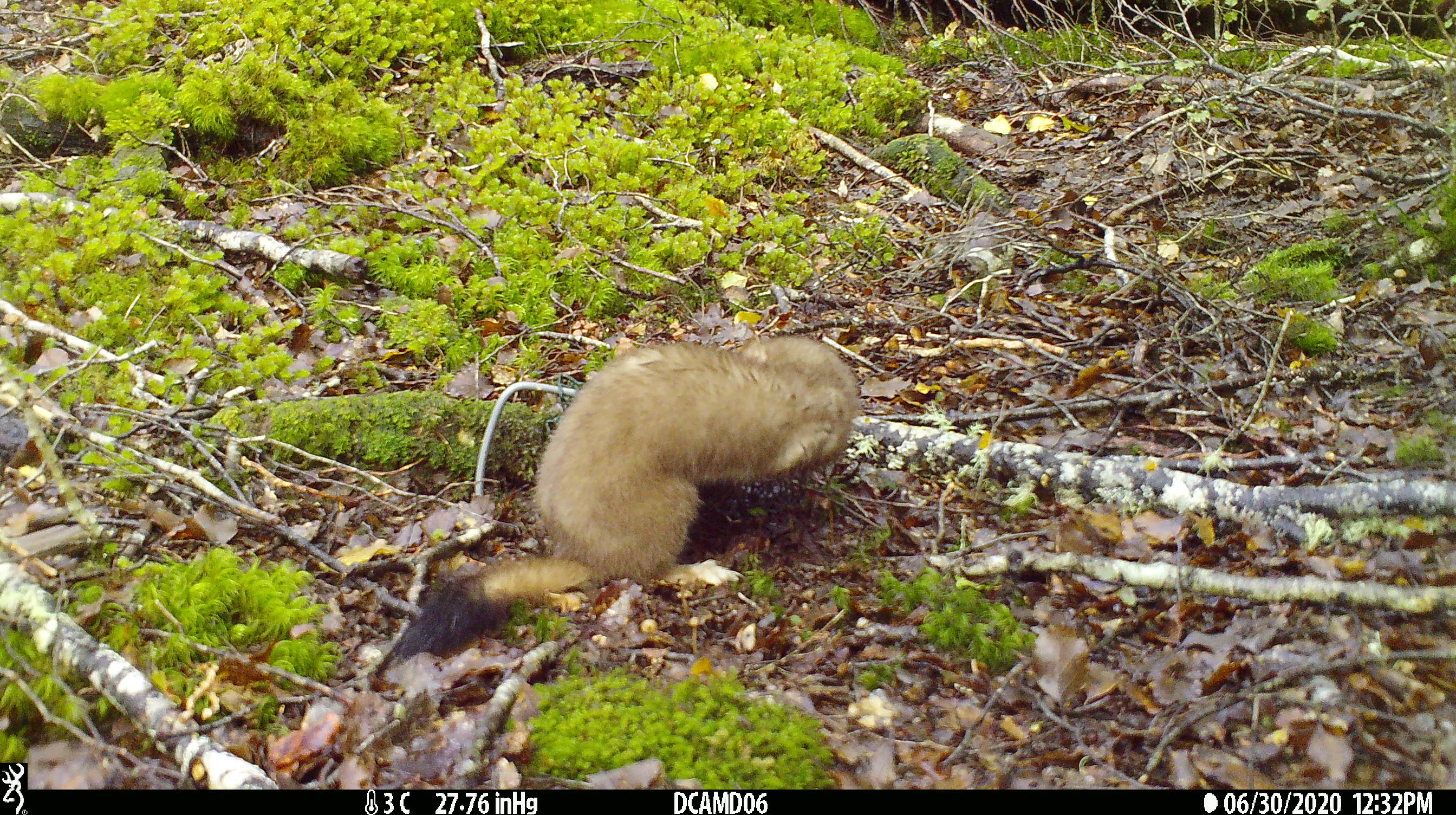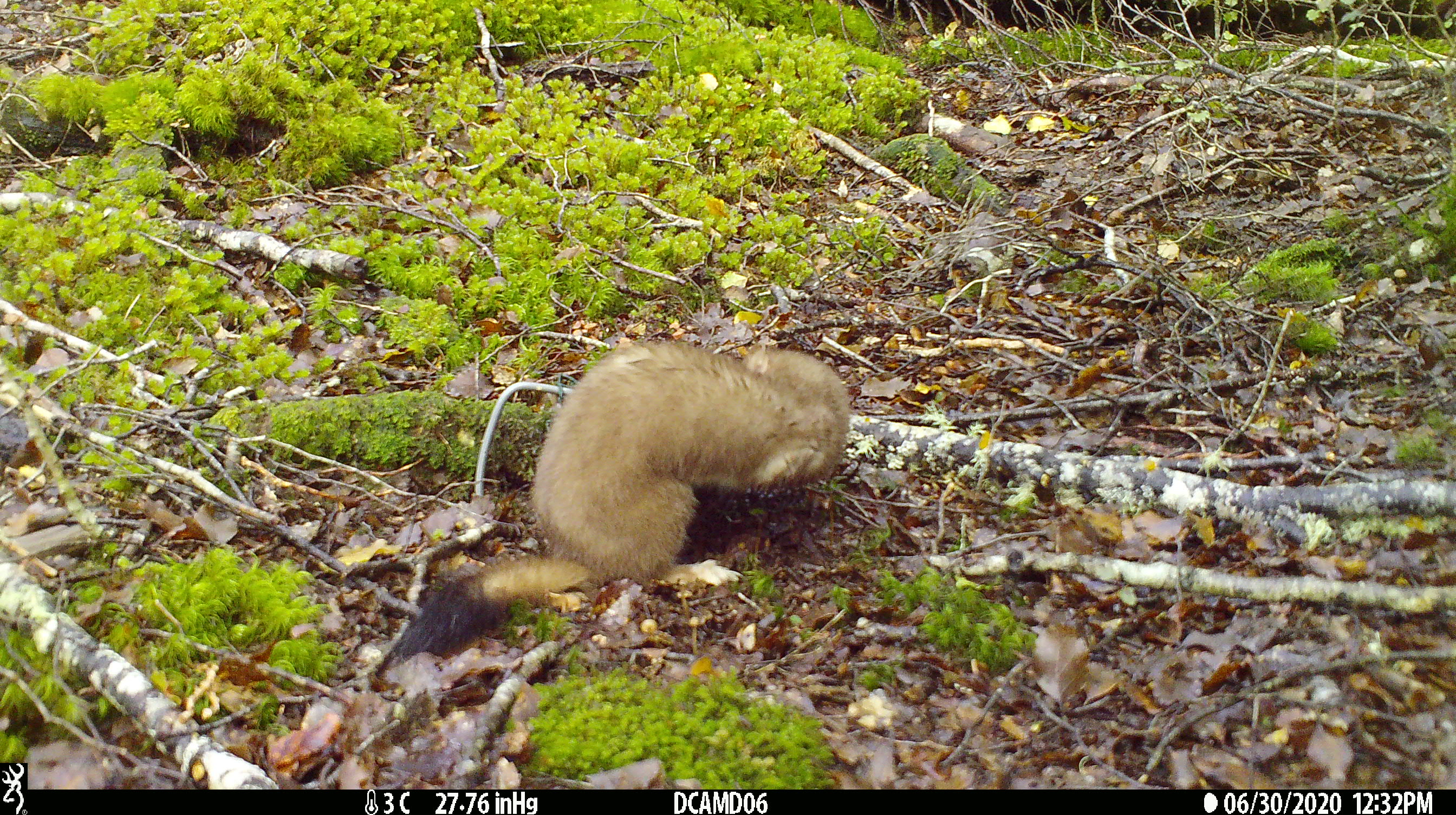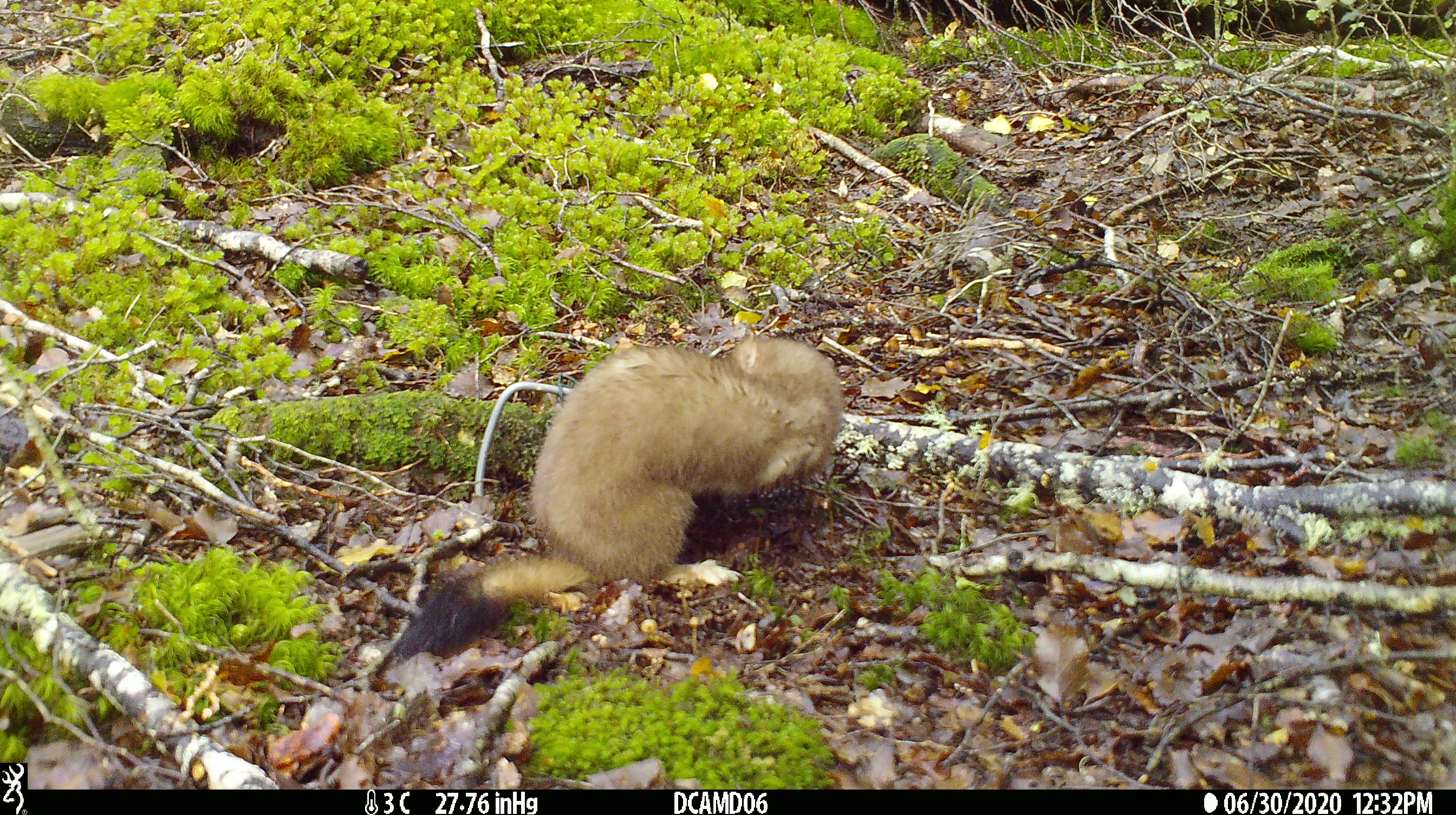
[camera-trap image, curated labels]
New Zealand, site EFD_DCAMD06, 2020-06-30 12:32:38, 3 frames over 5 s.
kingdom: Animalia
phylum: Chordata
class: Mammalia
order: Carnivora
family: Mustelidae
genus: Mustela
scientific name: Mustela erminea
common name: stoat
Stoat (Mustela erminea).